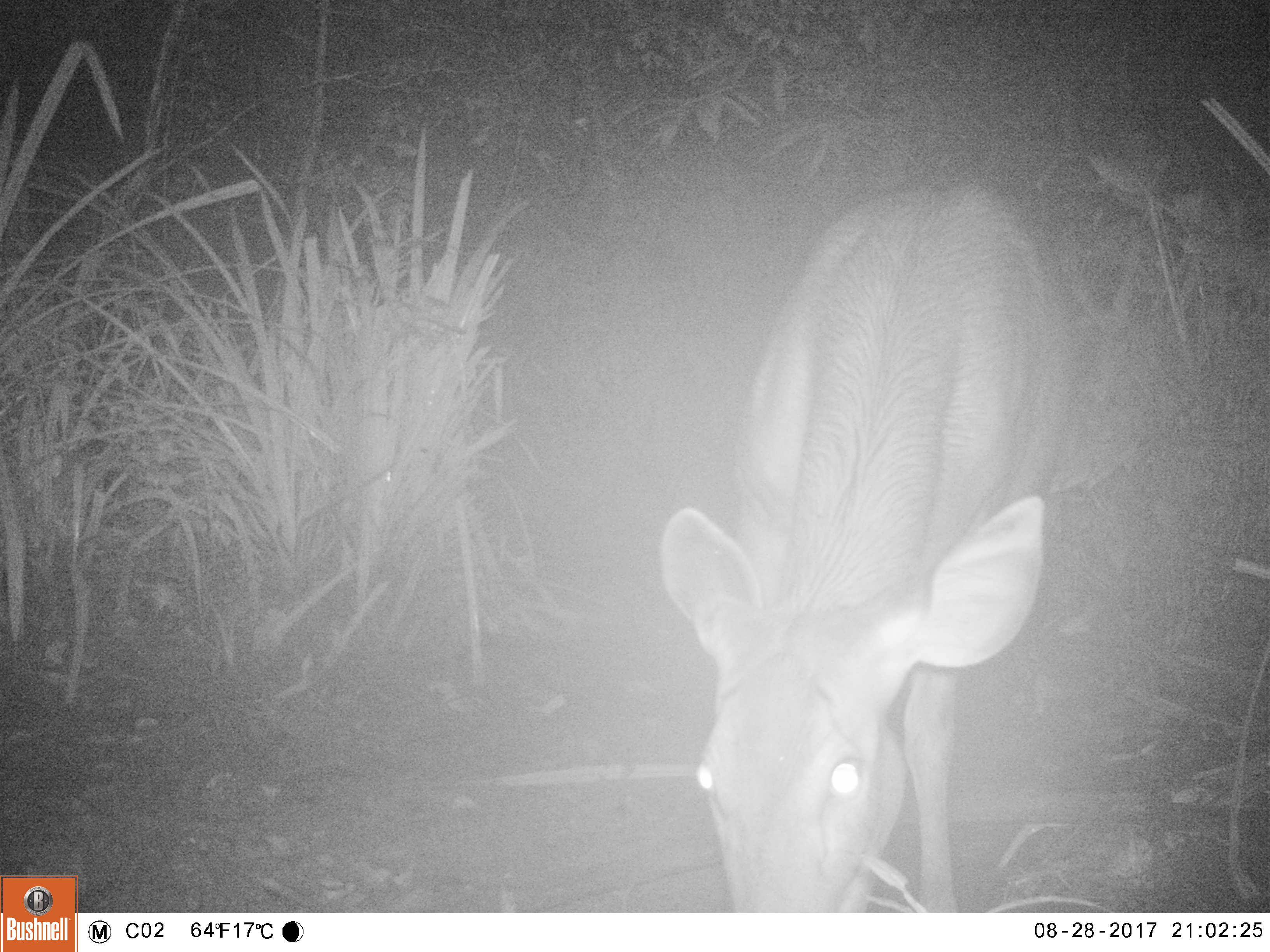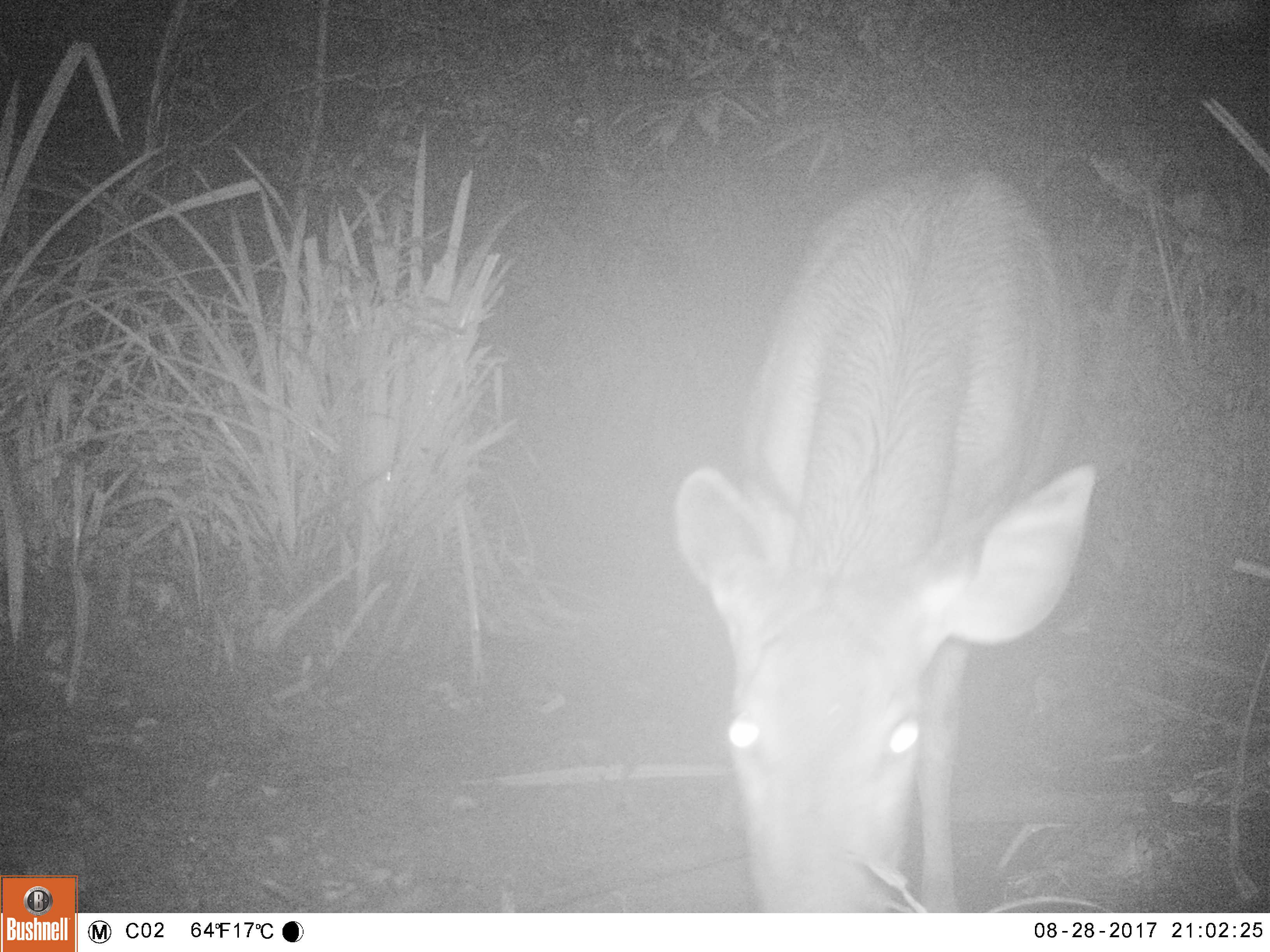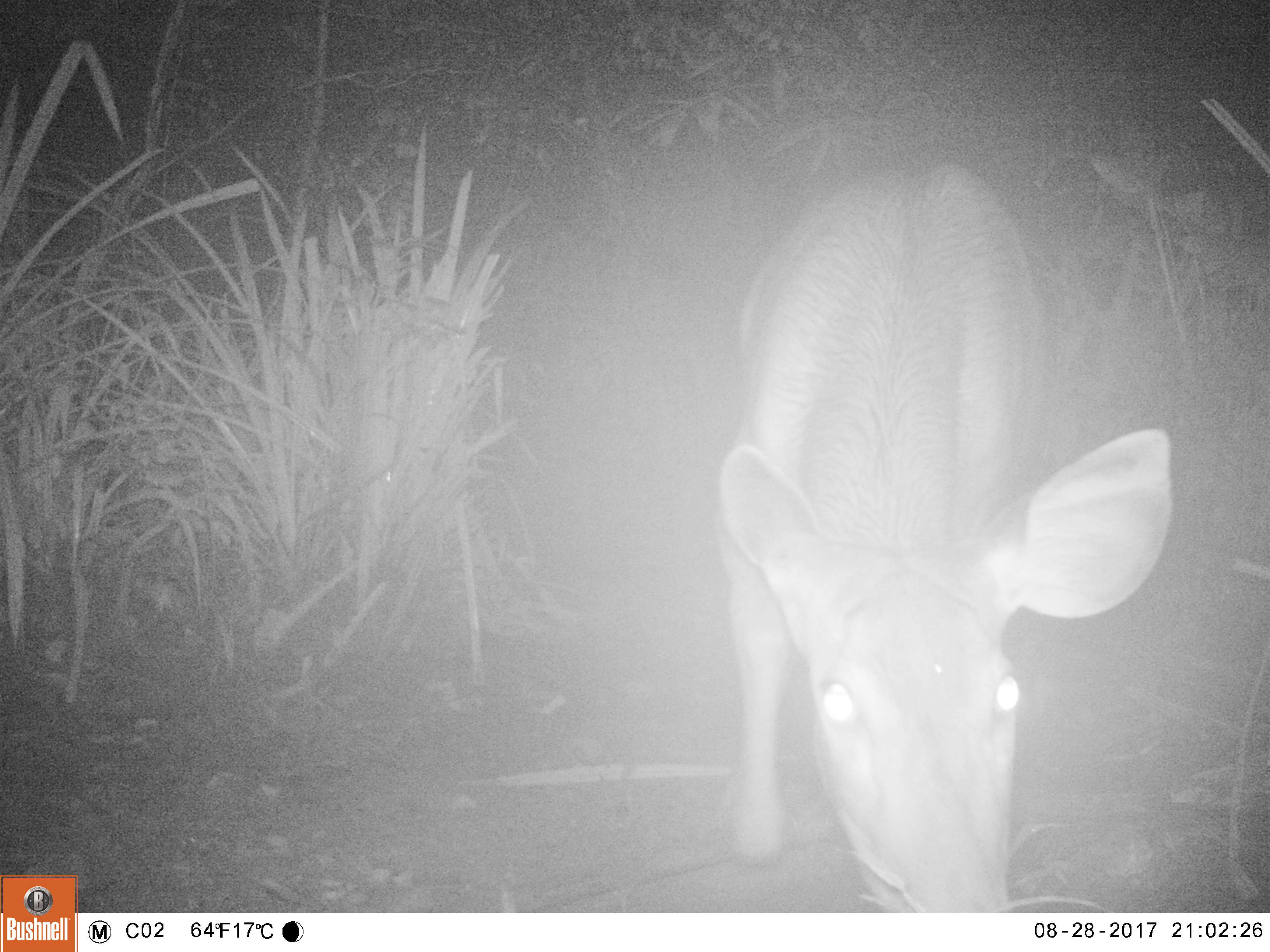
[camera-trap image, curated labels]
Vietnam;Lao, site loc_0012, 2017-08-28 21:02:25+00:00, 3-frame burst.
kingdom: Animalia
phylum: Chordata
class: Mammalia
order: Artiodactyla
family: Cervidae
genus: Rusa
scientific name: Rusa unicolor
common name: sambar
Sambar (Rusa unicolor). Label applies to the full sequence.